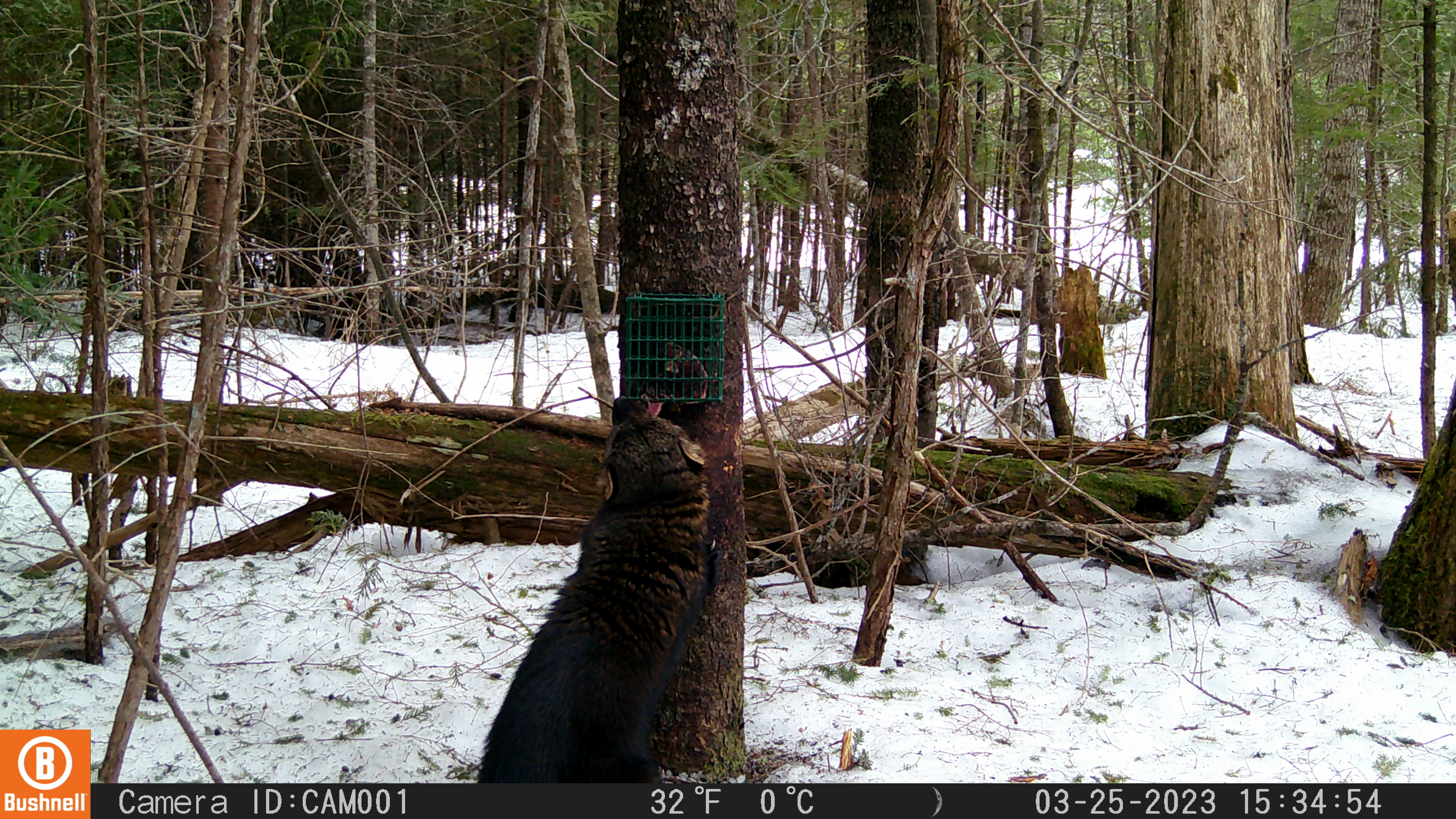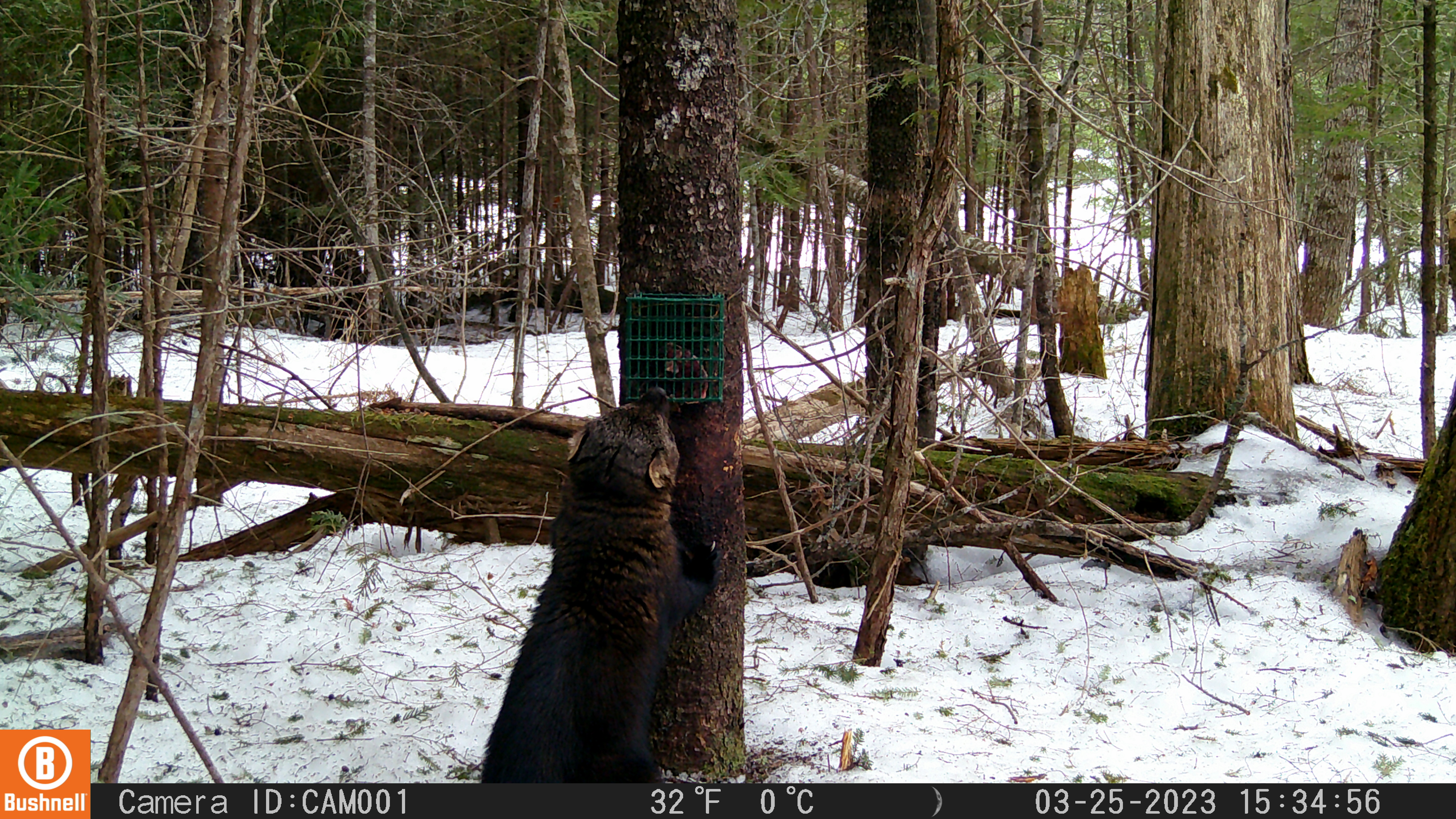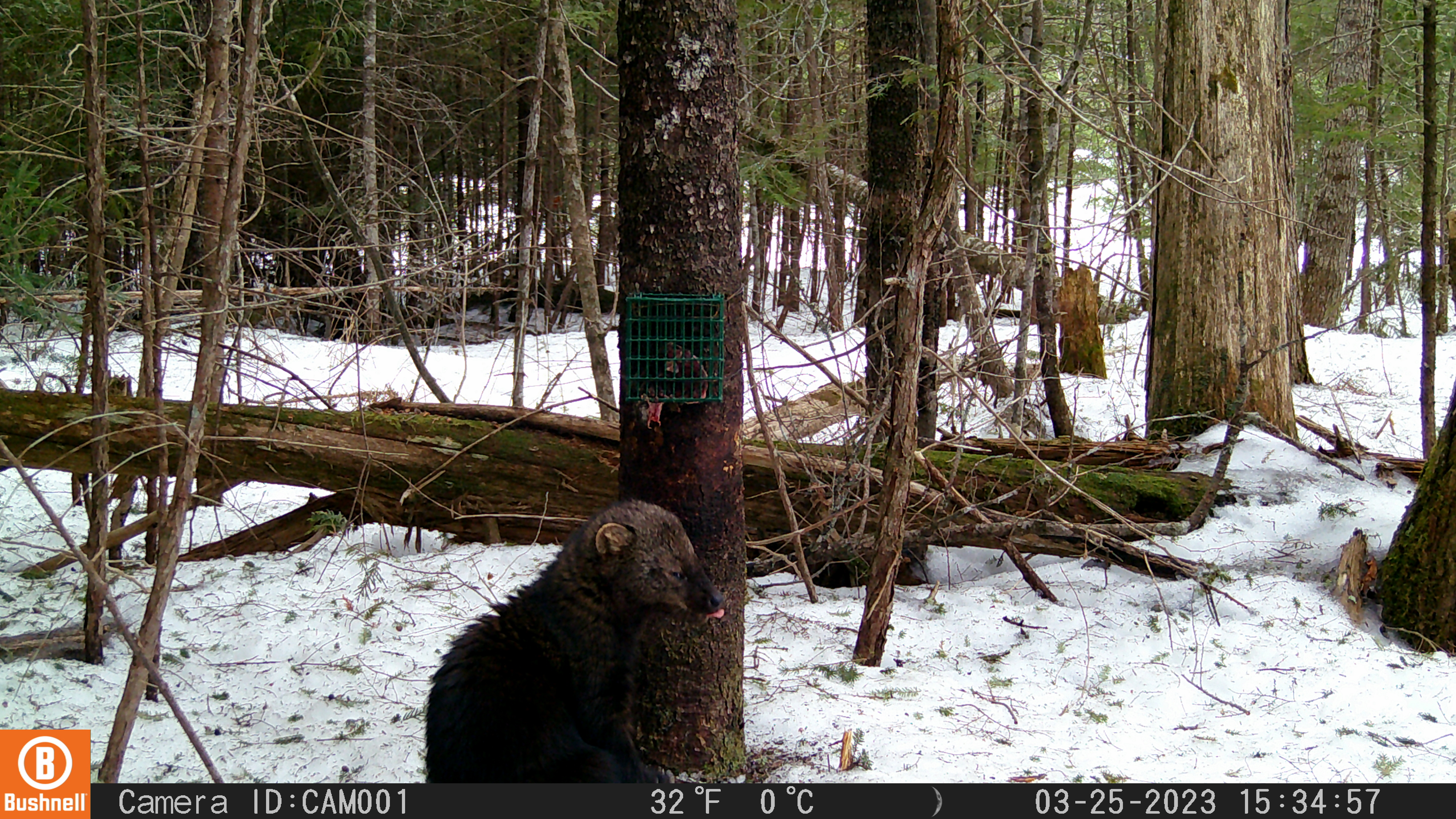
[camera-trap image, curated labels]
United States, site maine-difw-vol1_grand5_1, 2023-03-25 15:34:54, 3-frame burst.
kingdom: Animalia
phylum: Chordata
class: Mammalia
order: Carnivora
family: Mustelidae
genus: Pekania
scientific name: Pekania pennanti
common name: fisher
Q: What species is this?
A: Fisher (Pekania pennanti).